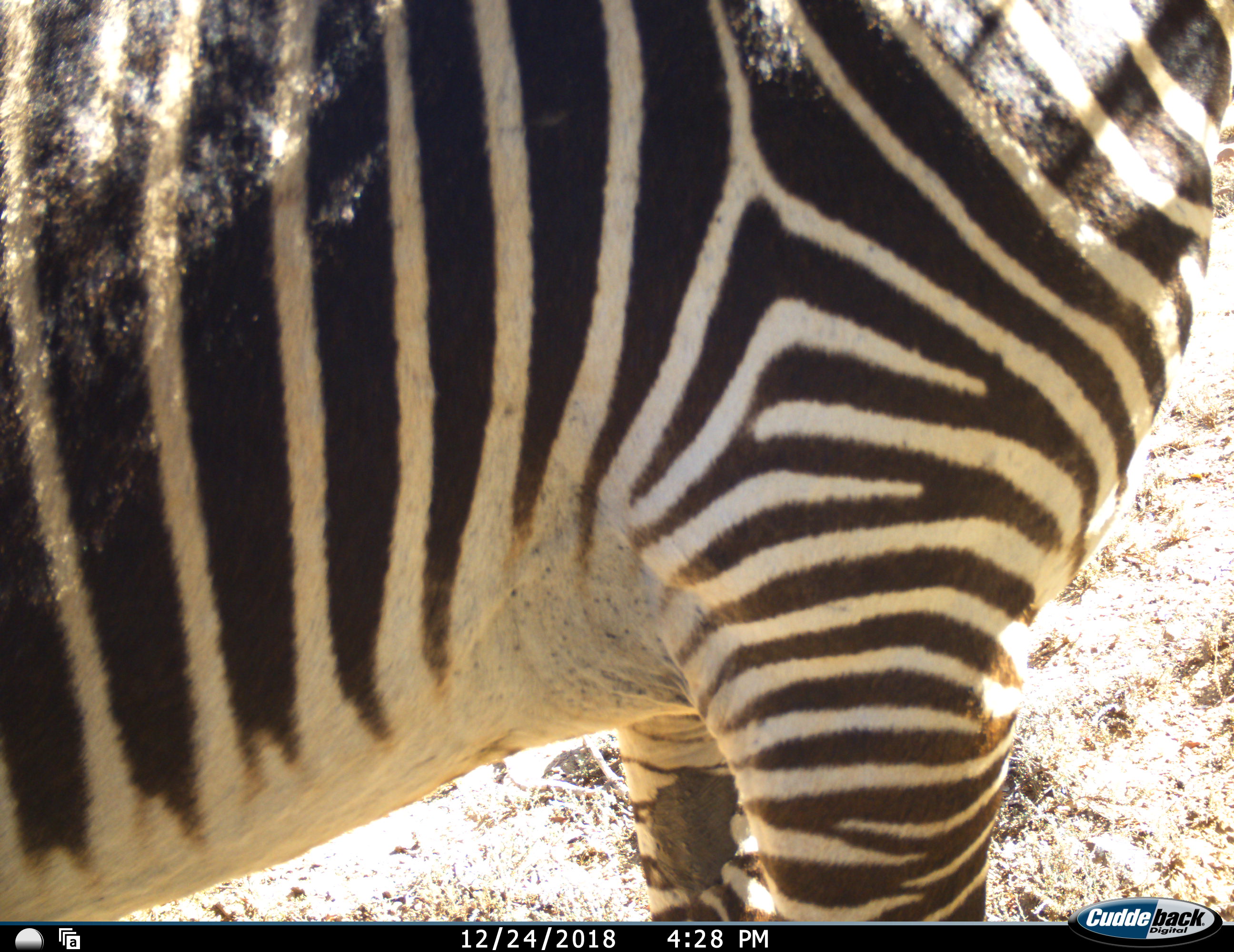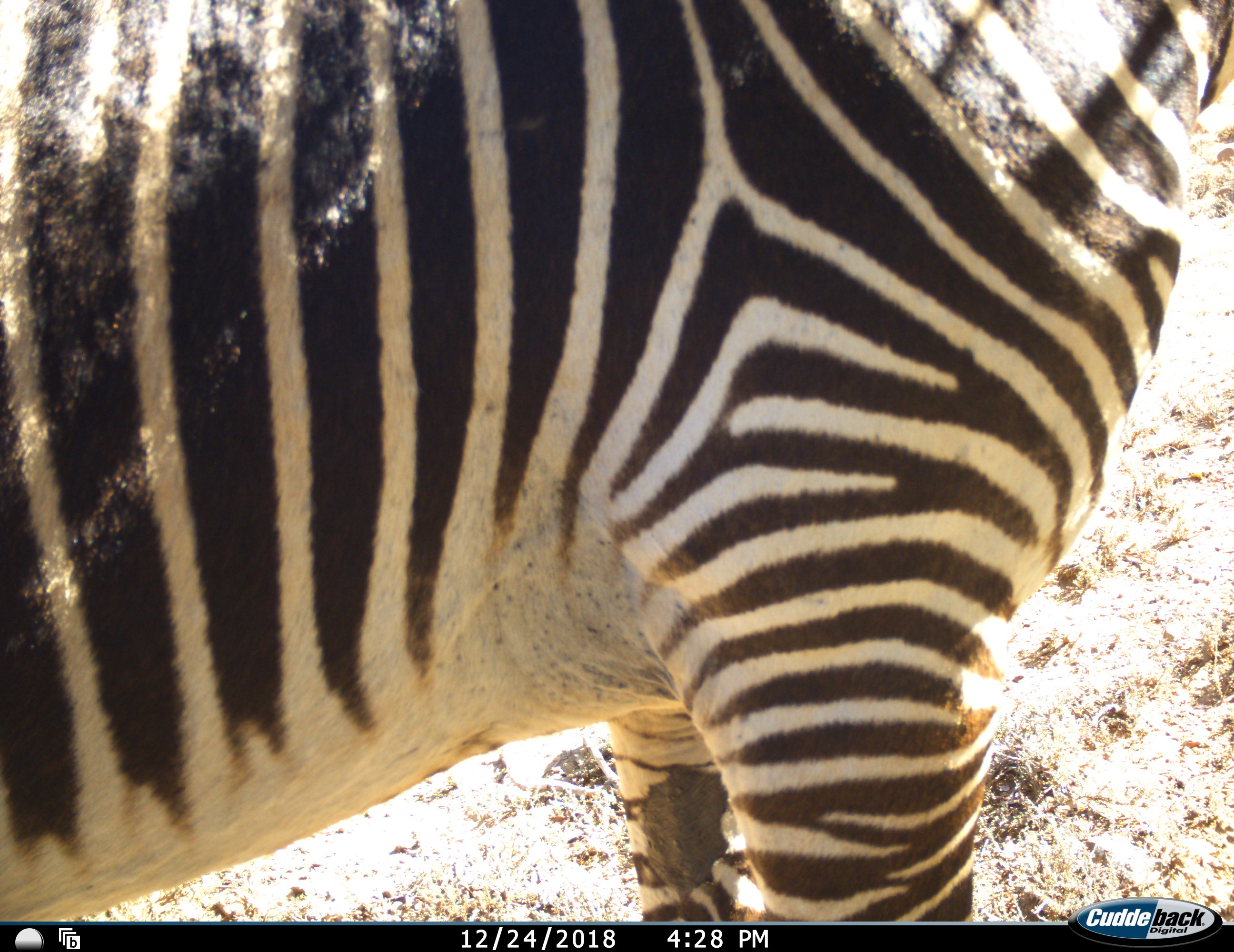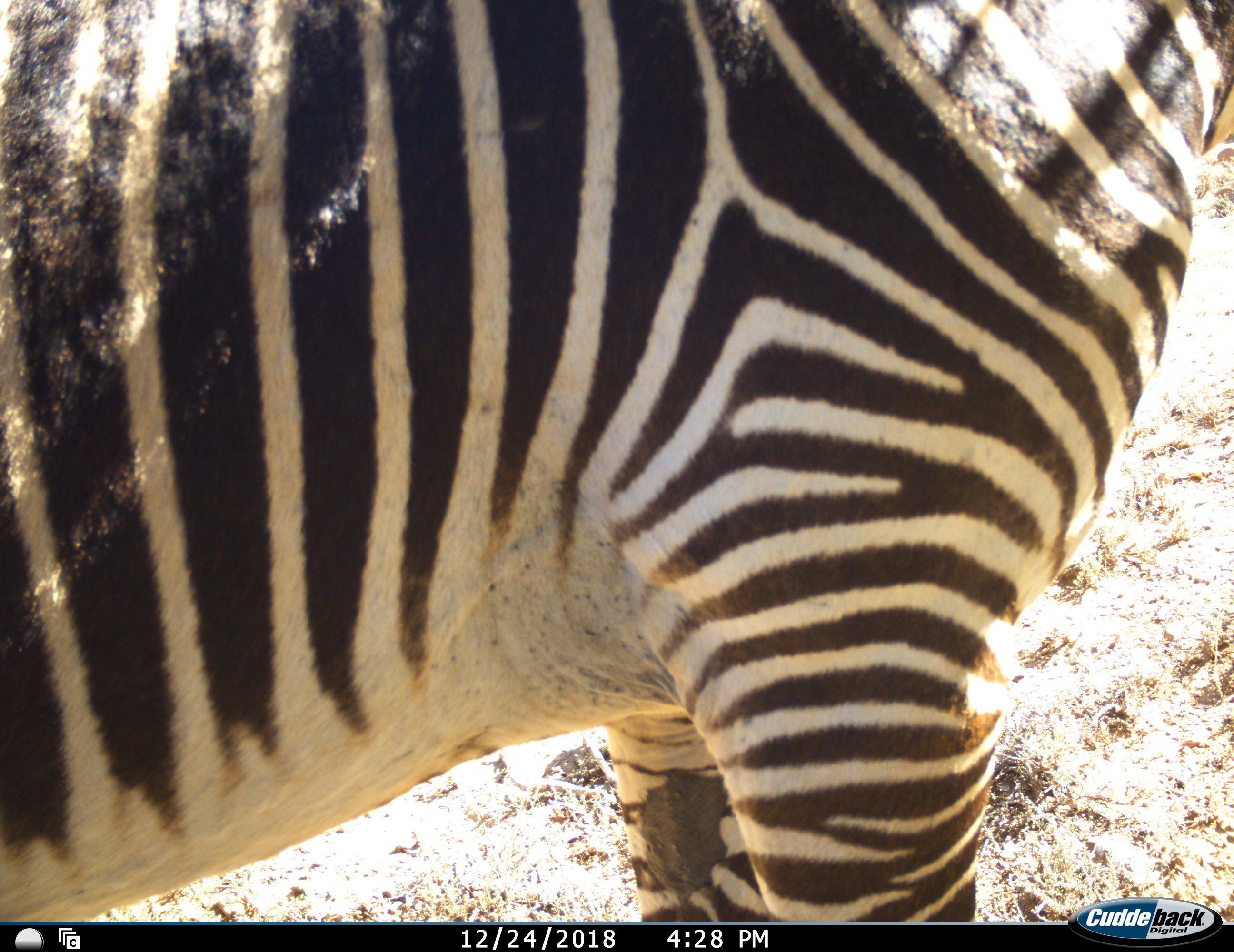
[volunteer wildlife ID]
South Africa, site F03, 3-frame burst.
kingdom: Animalia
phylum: Chordata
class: Mammalia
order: Perissodactyla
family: Equidae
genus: Equus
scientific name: Equus zebra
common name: mountain zebra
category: zebramountain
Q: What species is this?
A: Zebramountain (mountain zebra) (Equus zebra).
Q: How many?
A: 1.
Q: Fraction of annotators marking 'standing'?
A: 100%.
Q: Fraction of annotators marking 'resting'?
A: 0%.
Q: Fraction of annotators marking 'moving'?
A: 0%.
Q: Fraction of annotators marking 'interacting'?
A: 0%.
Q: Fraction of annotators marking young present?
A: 0%.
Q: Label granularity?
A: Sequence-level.